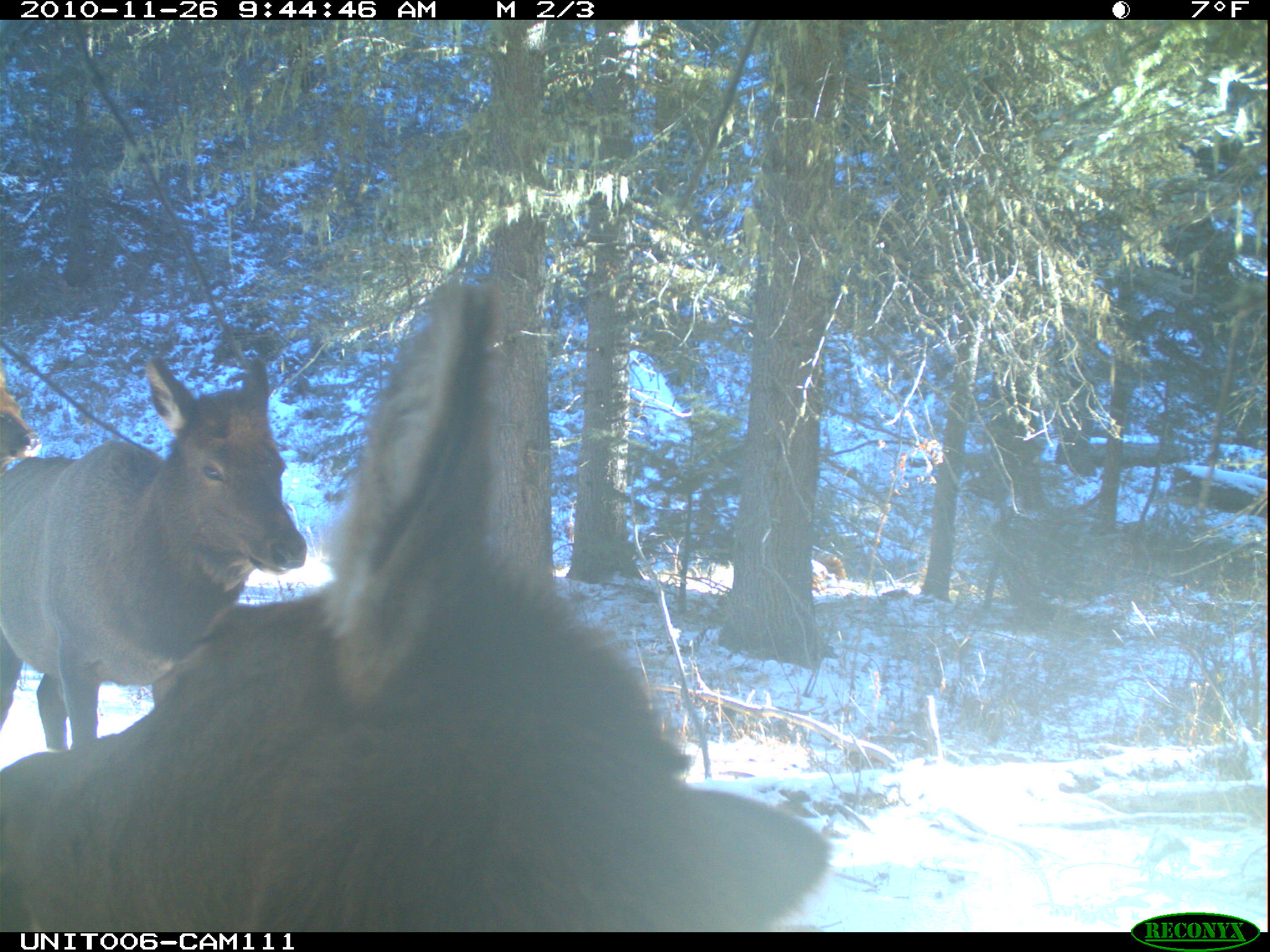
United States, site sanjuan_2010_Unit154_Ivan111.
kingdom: Animalia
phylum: Chordata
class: Mammalia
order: Artiodactyla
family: Cervidae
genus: Cervus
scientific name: Cervus elaphus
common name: red deer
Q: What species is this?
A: Cervus elaphus (red deer).